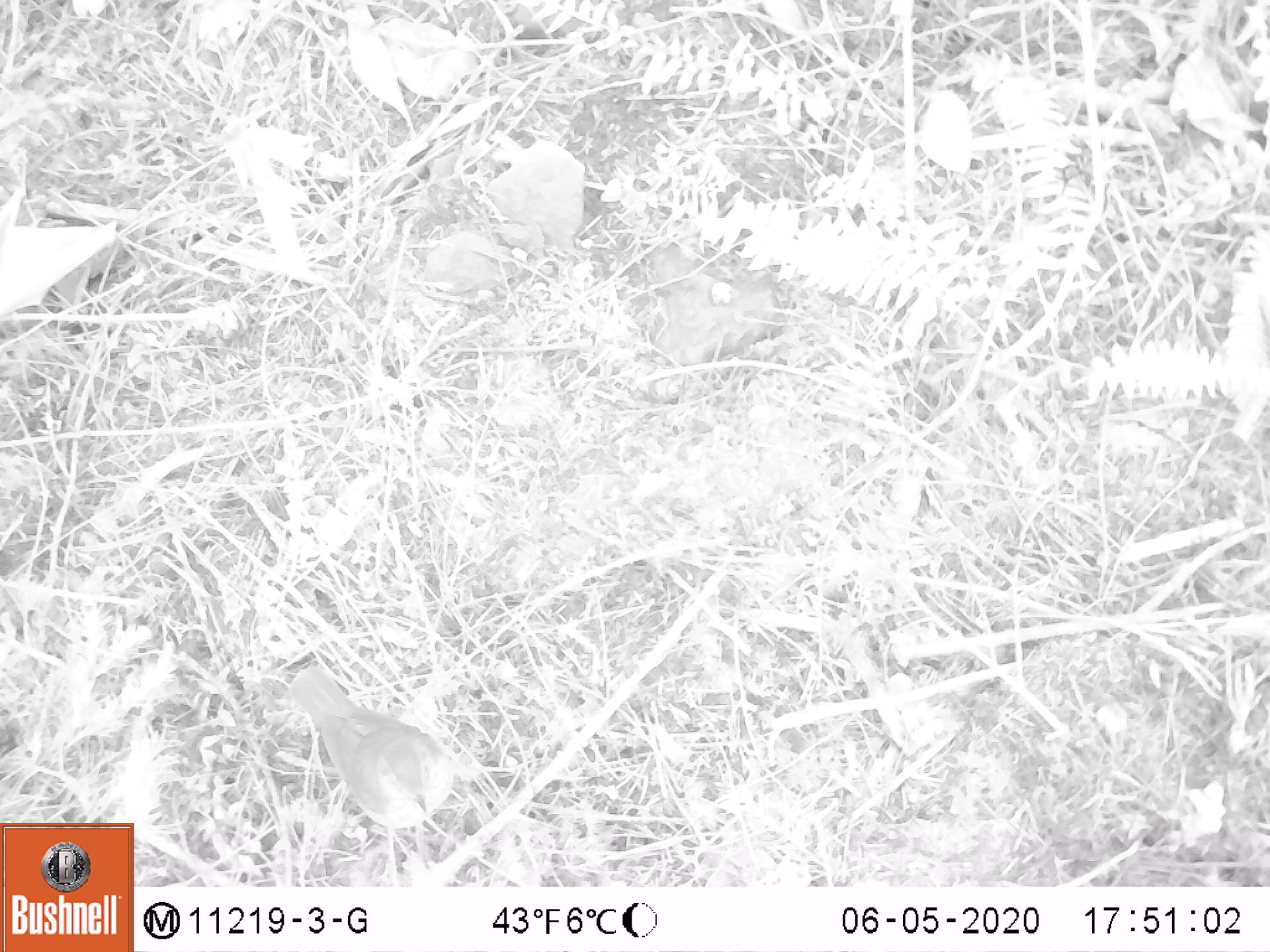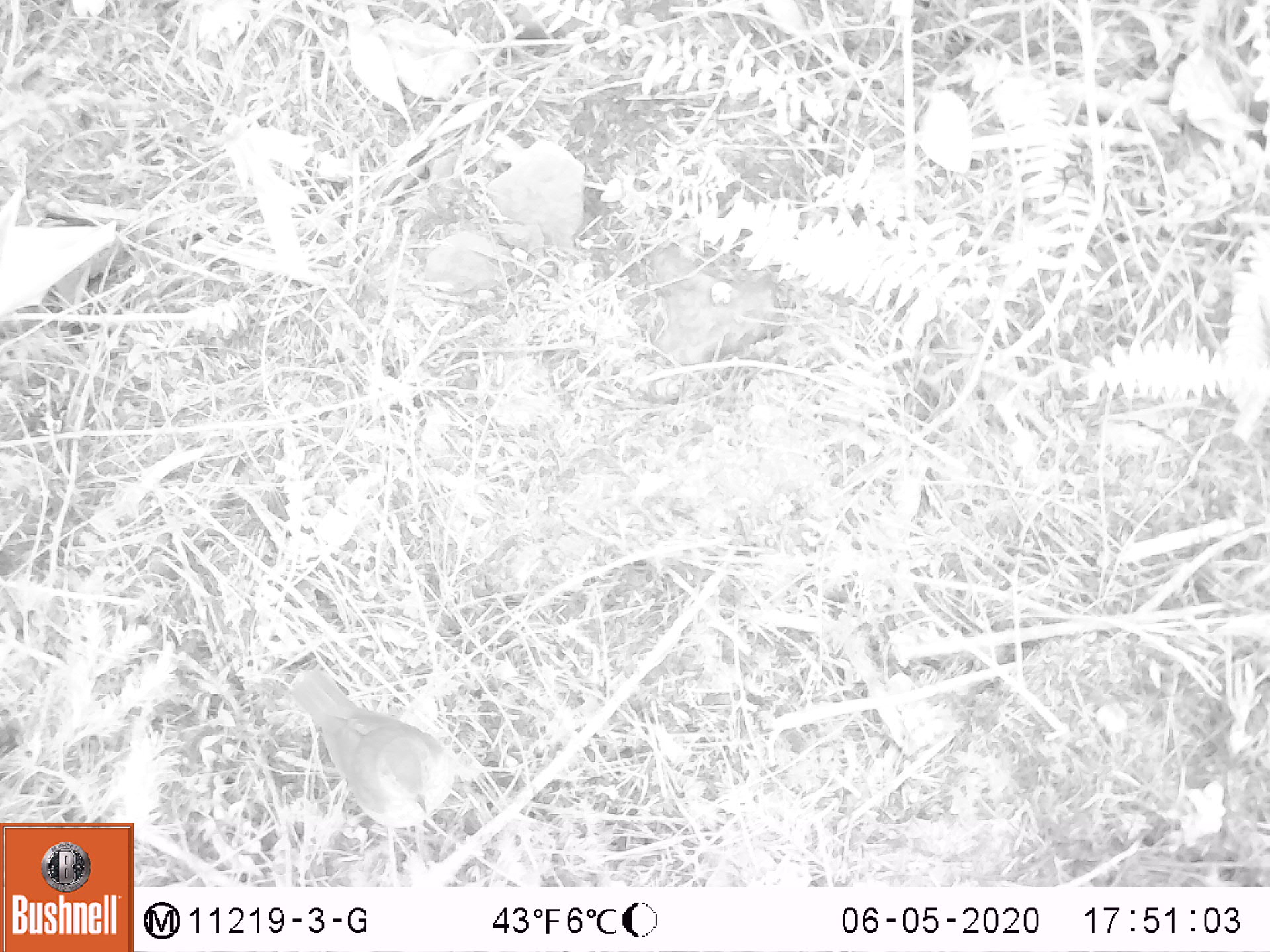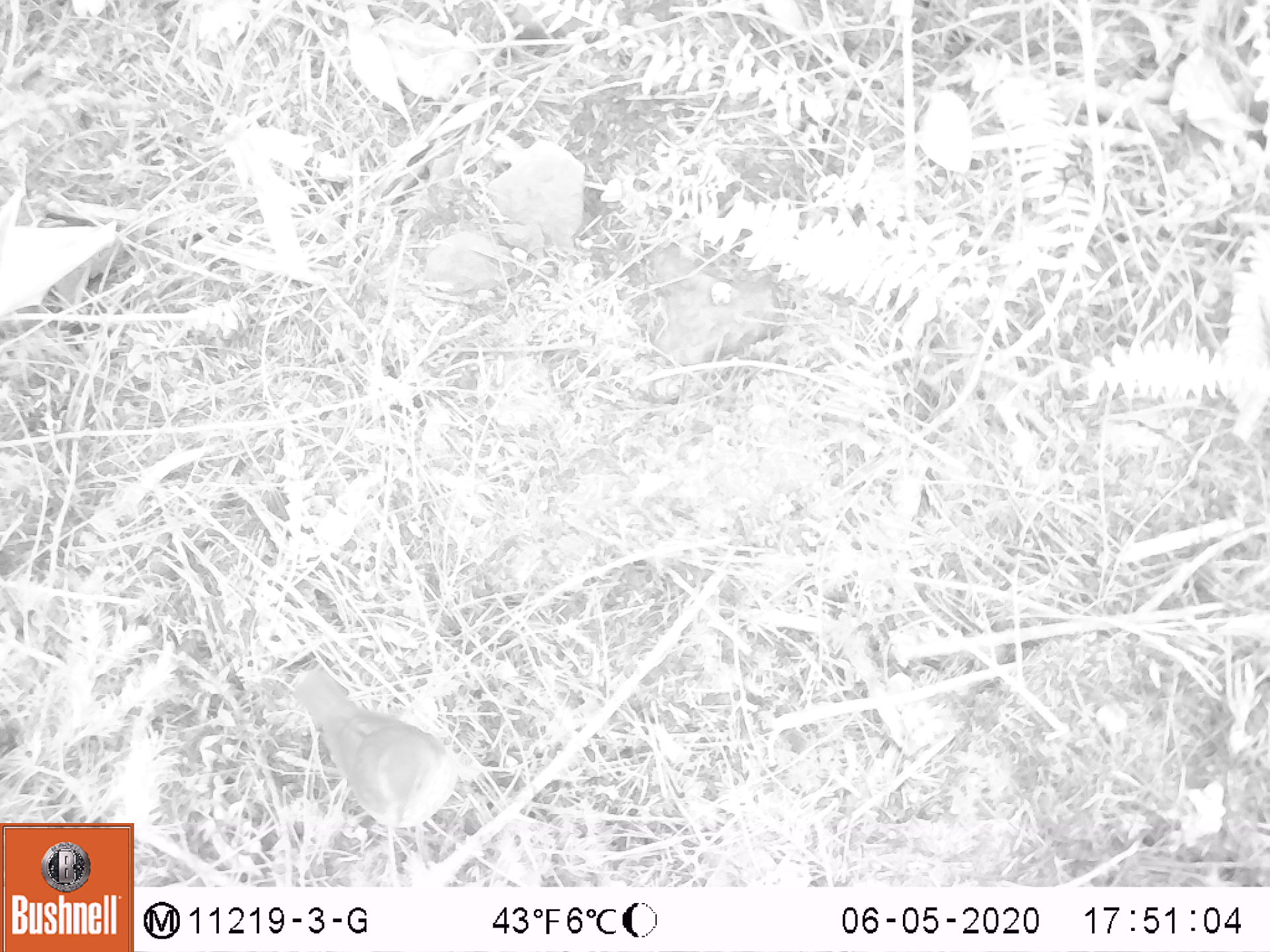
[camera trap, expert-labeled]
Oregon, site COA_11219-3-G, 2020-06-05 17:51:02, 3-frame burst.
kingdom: Animalia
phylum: Chordata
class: Aves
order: Passeriformes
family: Turdidae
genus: Catharus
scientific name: Catharus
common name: brown thrushes and nightingale-thrushes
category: catharus species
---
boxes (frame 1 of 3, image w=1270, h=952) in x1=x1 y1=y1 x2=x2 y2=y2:
catharus species: x1=277 y1=651 x2=471 y2=866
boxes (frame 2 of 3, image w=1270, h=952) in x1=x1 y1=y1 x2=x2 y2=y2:
catharus species: x1=273 y1=664 x2=480 y2=867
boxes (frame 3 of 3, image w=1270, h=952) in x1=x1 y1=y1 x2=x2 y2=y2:
catharus species: x1=280 y1=655 x2=472 y2=857